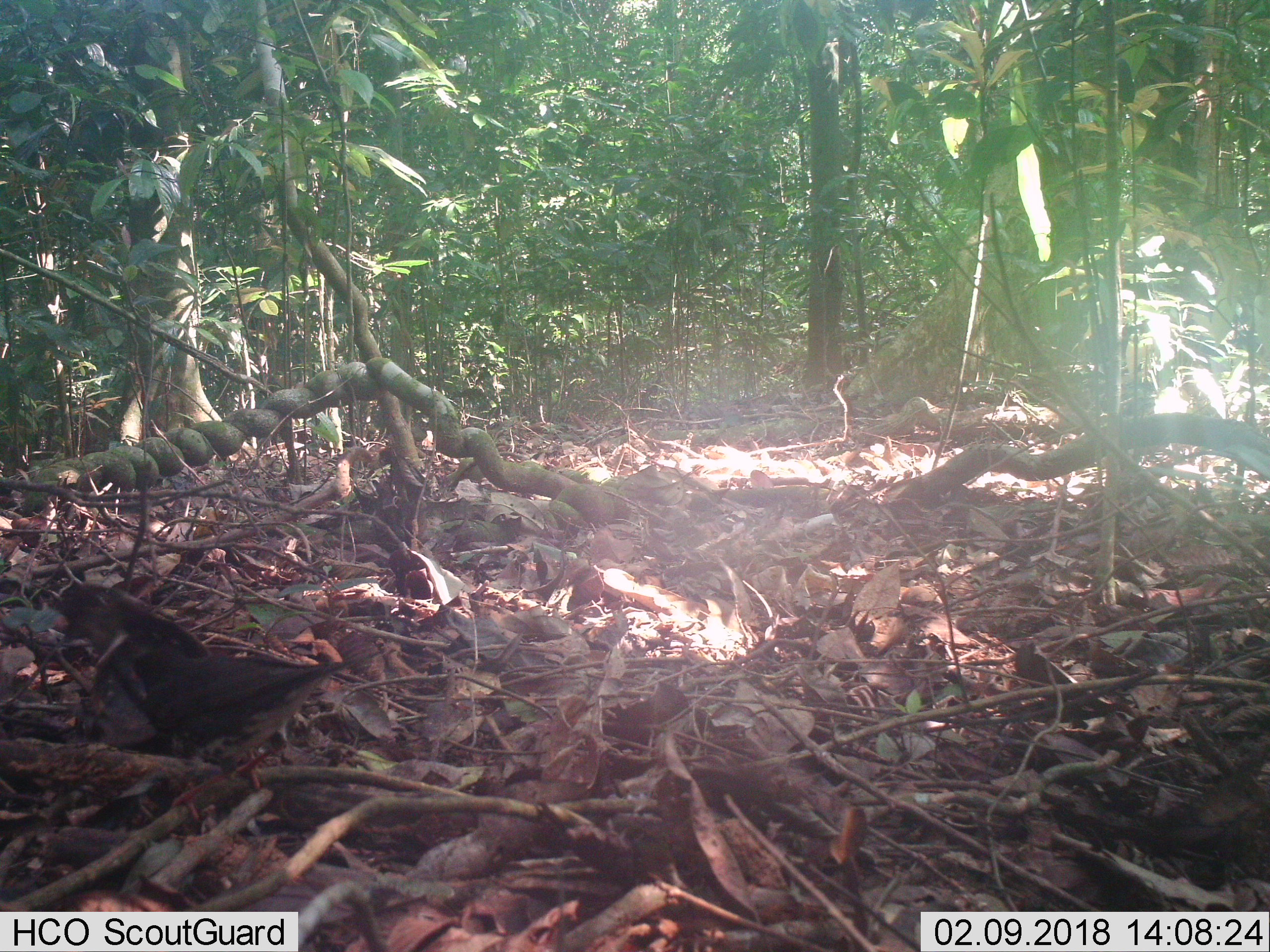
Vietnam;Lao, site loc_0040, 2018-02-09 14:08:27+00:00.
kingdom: Animalia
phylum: Chordata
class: Aves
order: Passeriformes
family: Turdidae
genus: Turdus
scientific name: Turdus cardis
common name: japanese thrush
Japanese thrush (Turdus cardis). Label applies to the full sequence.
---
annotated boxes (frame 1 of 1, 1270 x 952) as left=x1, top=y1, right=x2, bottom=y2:
japanese thrush: left=128, top=642, right=384, bottom=761